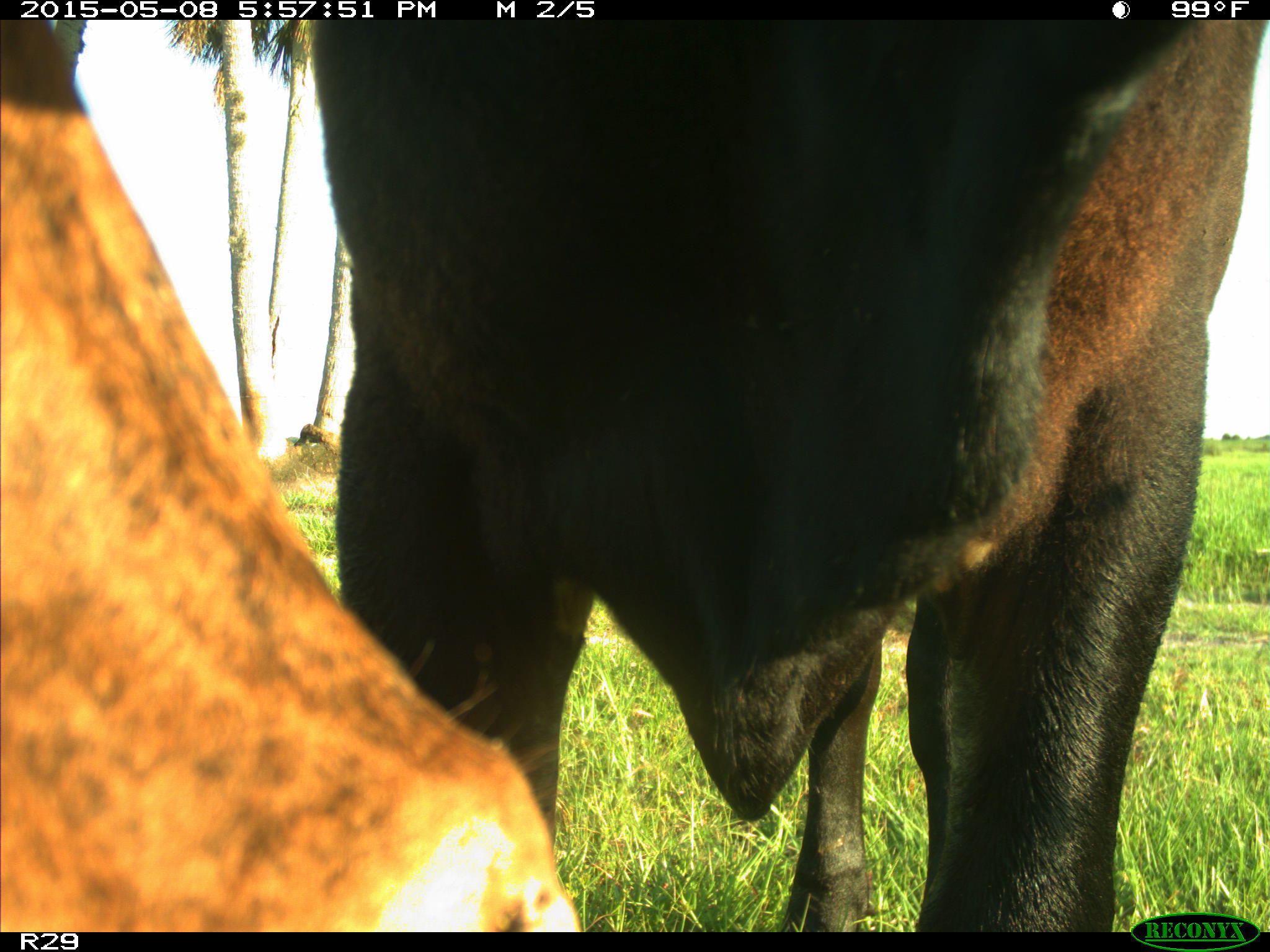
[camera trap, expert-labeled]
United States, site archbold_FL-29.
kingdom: Animalia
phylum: Chordata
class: Mammalia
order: Artiodactyla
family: Bovidae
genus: Bos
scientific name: Bos taurus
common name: domestic cow